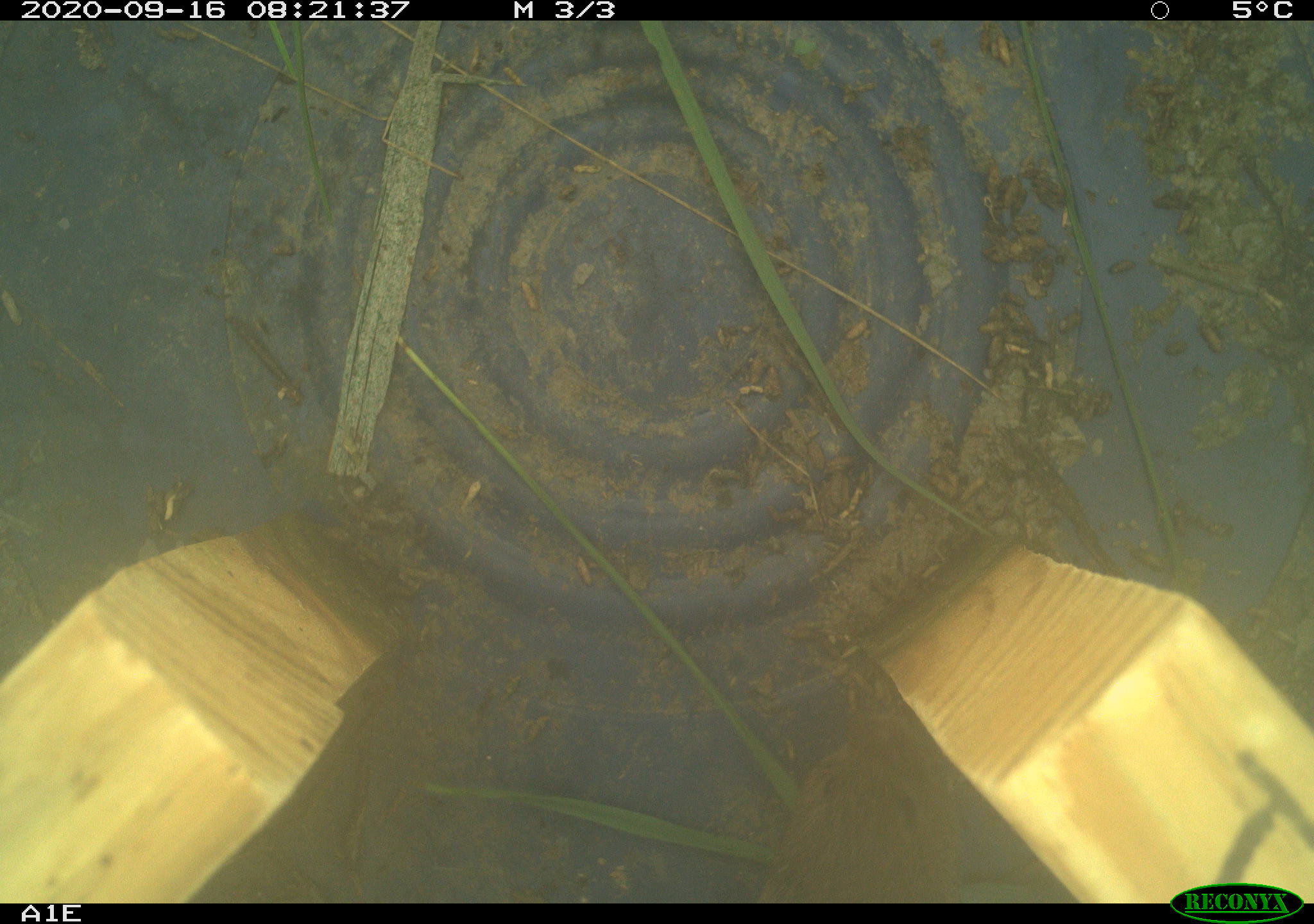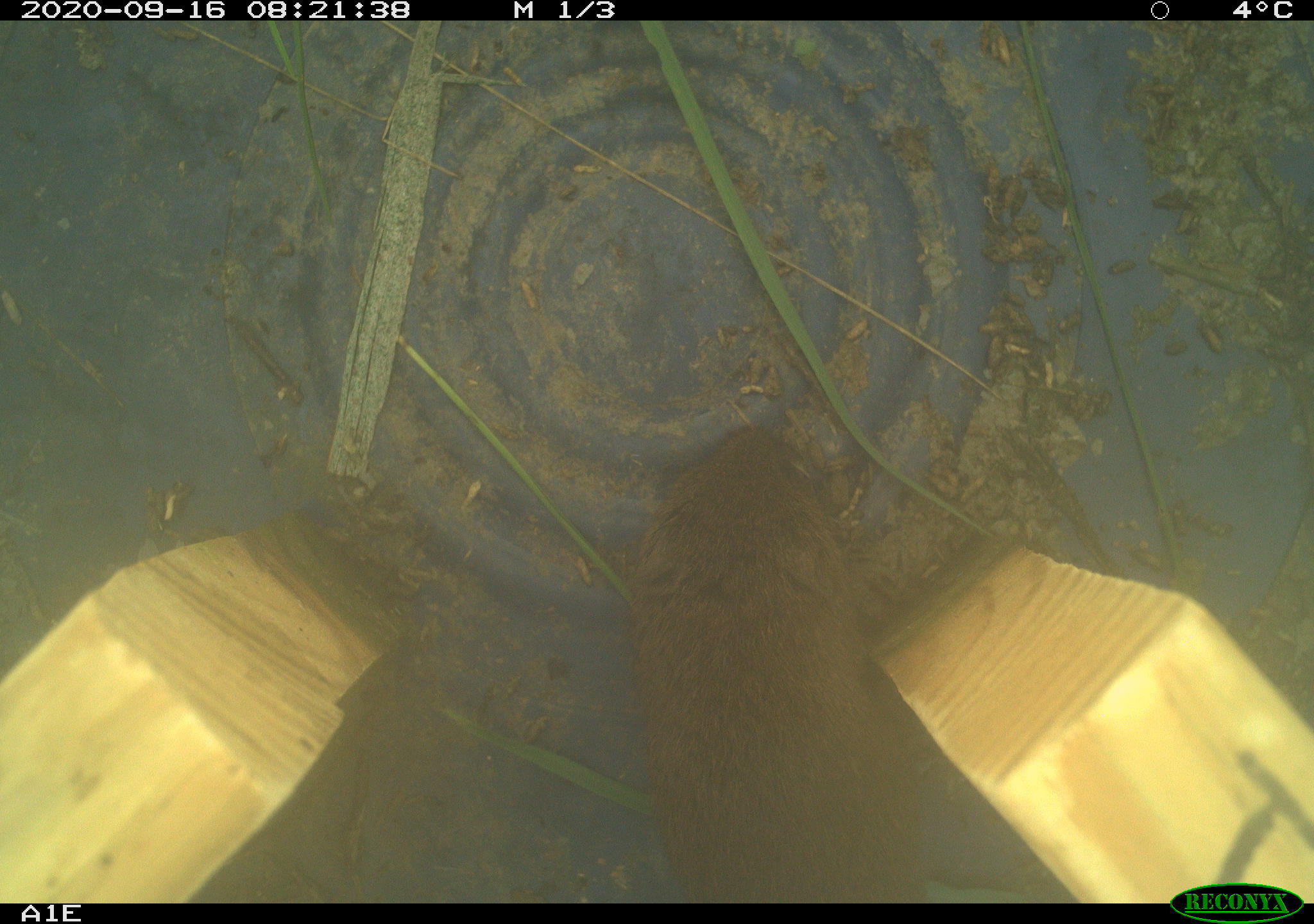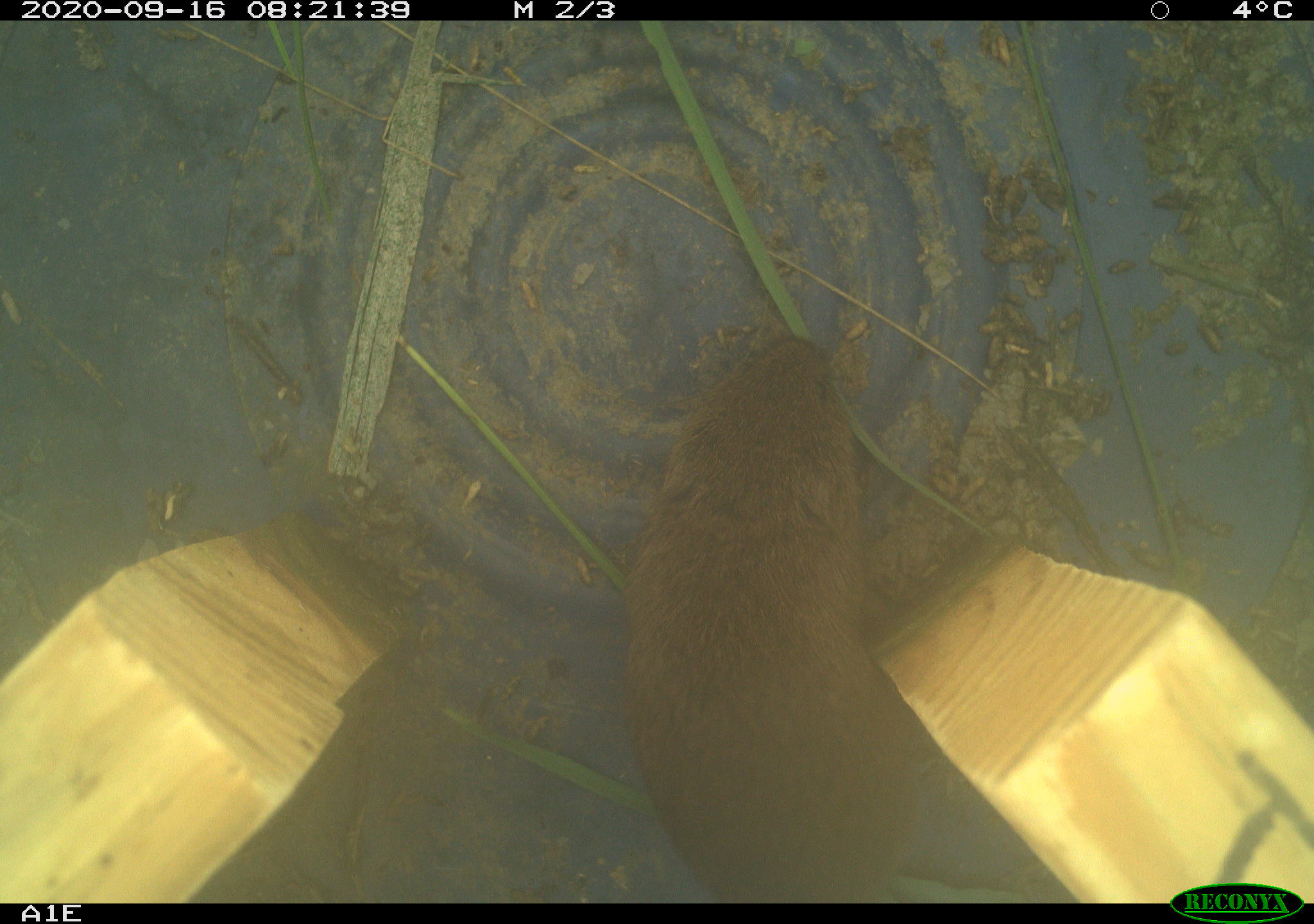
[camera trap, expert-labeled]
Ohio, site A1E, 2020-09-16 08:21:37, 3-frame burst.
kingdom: Animalia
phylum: Chordata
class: Mammalia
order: Rodentia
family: Cricetidae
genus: Microtus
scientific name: Microtus pennsylvanicus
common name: meadow vole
Meadow vole (Microtus pennsylvanicus).